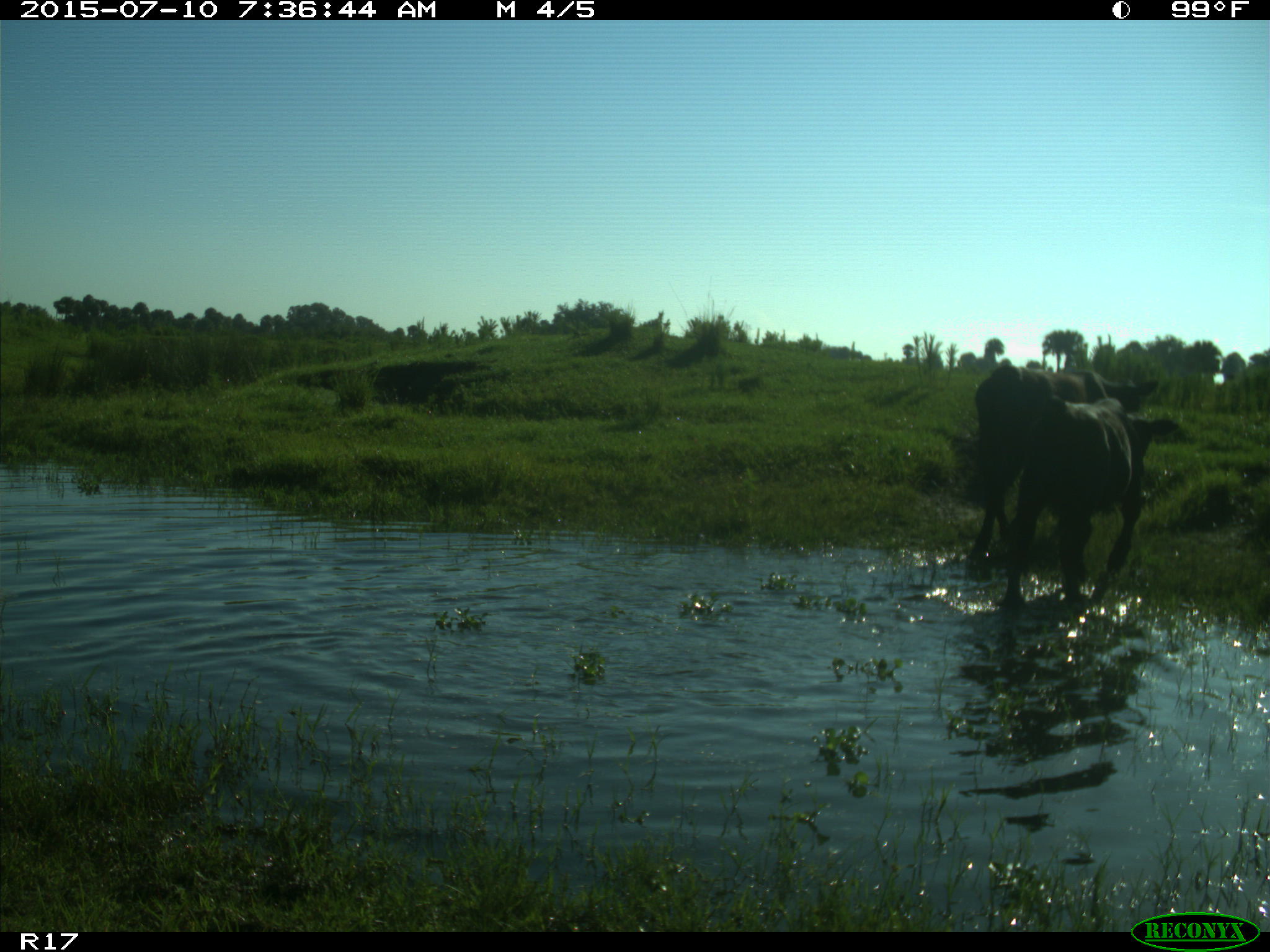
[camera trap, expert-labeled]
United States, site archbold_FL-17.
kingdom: Animalia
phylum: Chordata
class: Mammalia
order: Artiodactyla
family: Bovidae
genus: Bos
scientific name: Bos taurus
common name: domestic cow